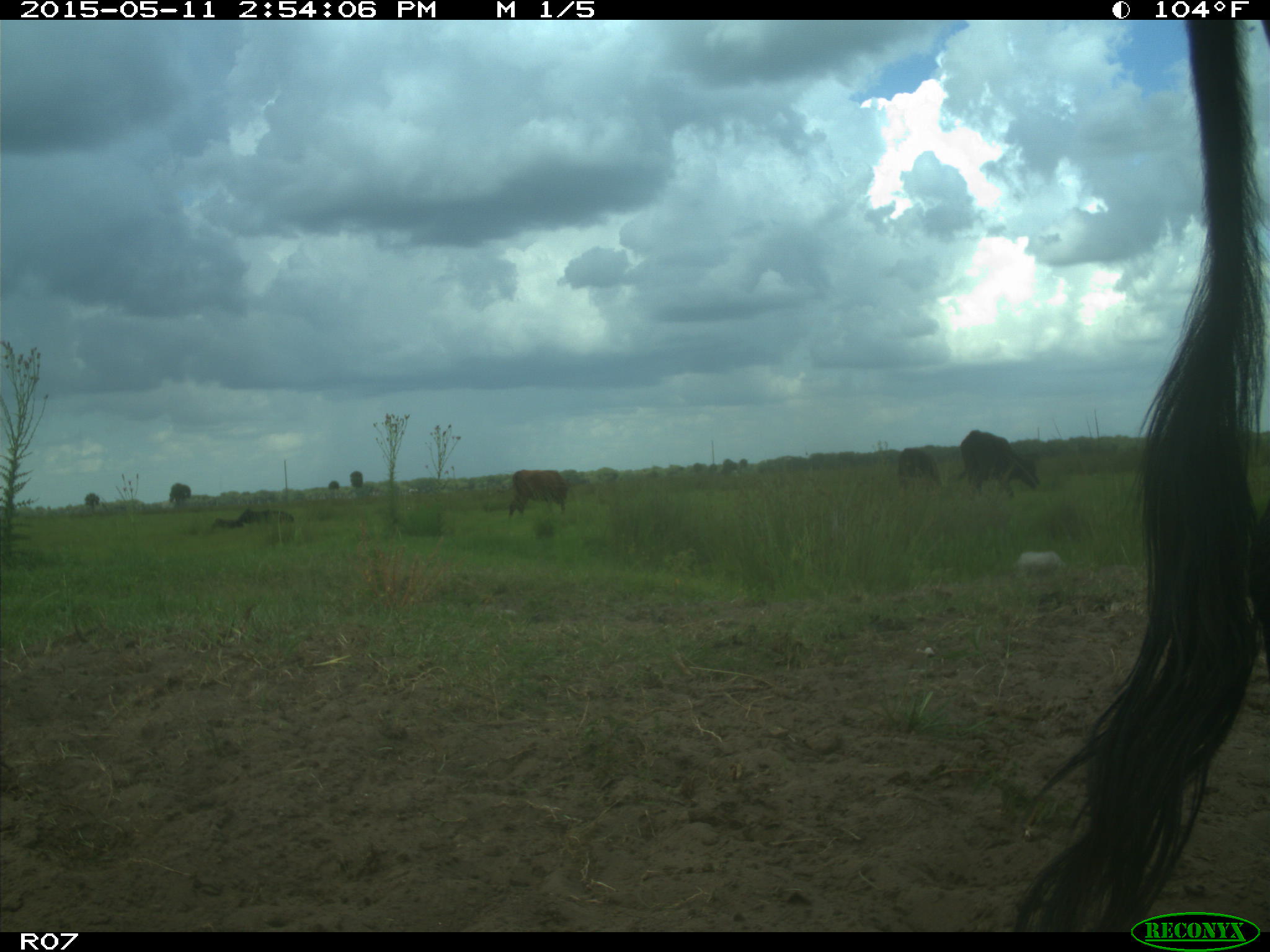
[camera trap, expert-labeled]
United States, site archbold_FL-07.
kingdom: Animalia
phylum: Chordata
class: Mammalia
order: Artiodactyla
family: Bovidae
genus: Bos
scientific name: Bos taurus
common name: domestic cow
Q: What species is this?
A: Bos taurus (domestic cow).